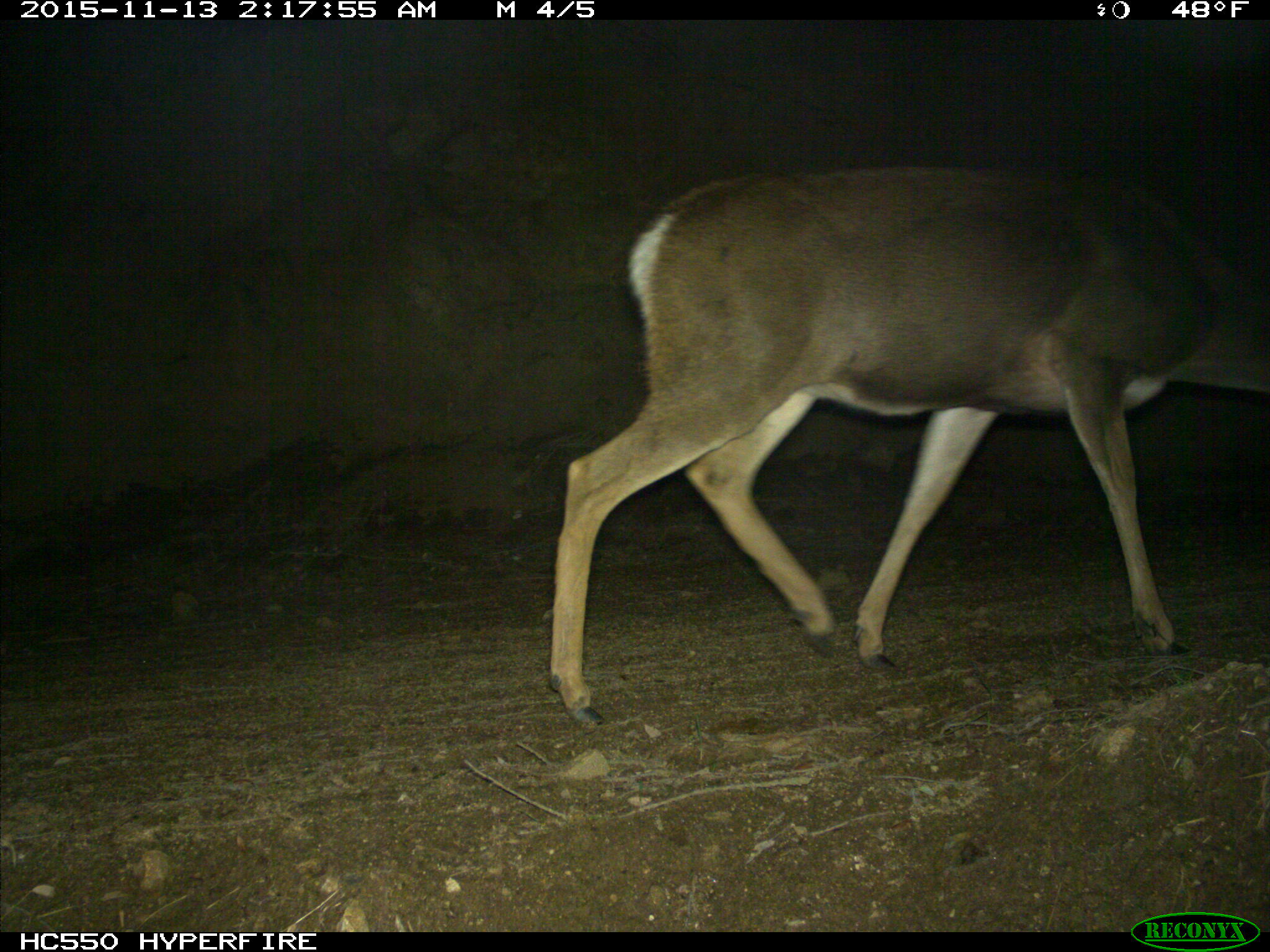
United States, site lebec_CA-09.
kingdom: Animalia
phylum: Chordata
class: Mammalia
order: Artiodactyla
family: Cervidae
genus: Odocoileus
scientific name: Odocoileus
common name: deer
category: unidentified deer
Unidentified deer (deer) (Odocoileus).